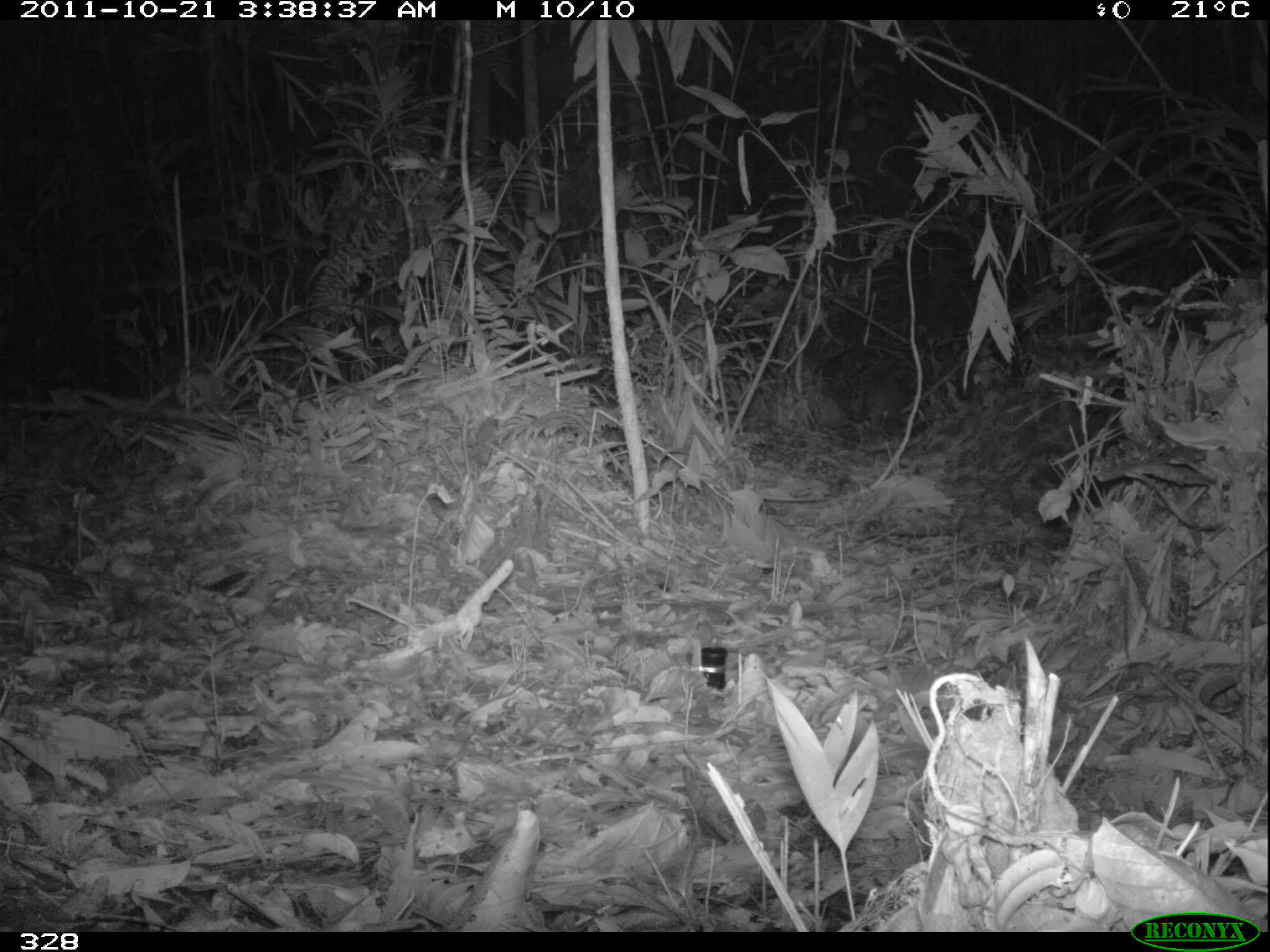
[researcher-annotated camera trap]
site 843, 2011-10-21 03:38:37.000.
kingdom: Animalia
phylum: Chordata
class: Mammalia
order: Rodentia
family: Cuniculidae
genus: Cuniculus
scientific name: Cuniculus paca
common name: spotted paca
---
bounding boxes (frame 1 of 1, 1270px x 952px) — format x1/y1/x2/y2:
cuniculus paca: 862/373/911/434